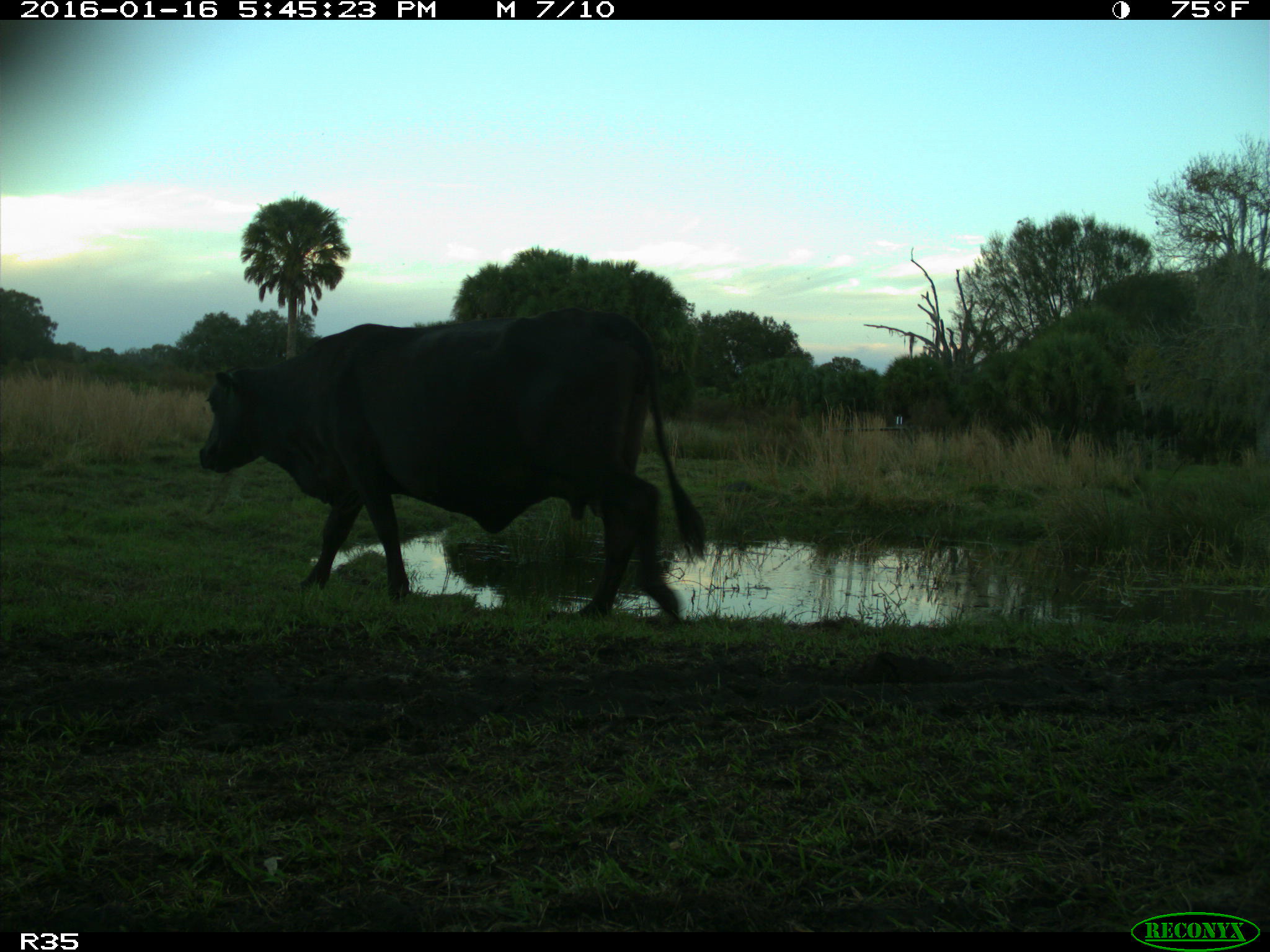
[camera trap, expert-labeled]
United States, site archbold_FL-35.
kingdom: Animalia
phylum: Chordata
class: Mammalia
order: Artiodactyla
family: Bovidae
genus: Bos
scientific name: Bos taurus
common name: domestic cow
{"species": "Bos taurus (domestic cow)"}